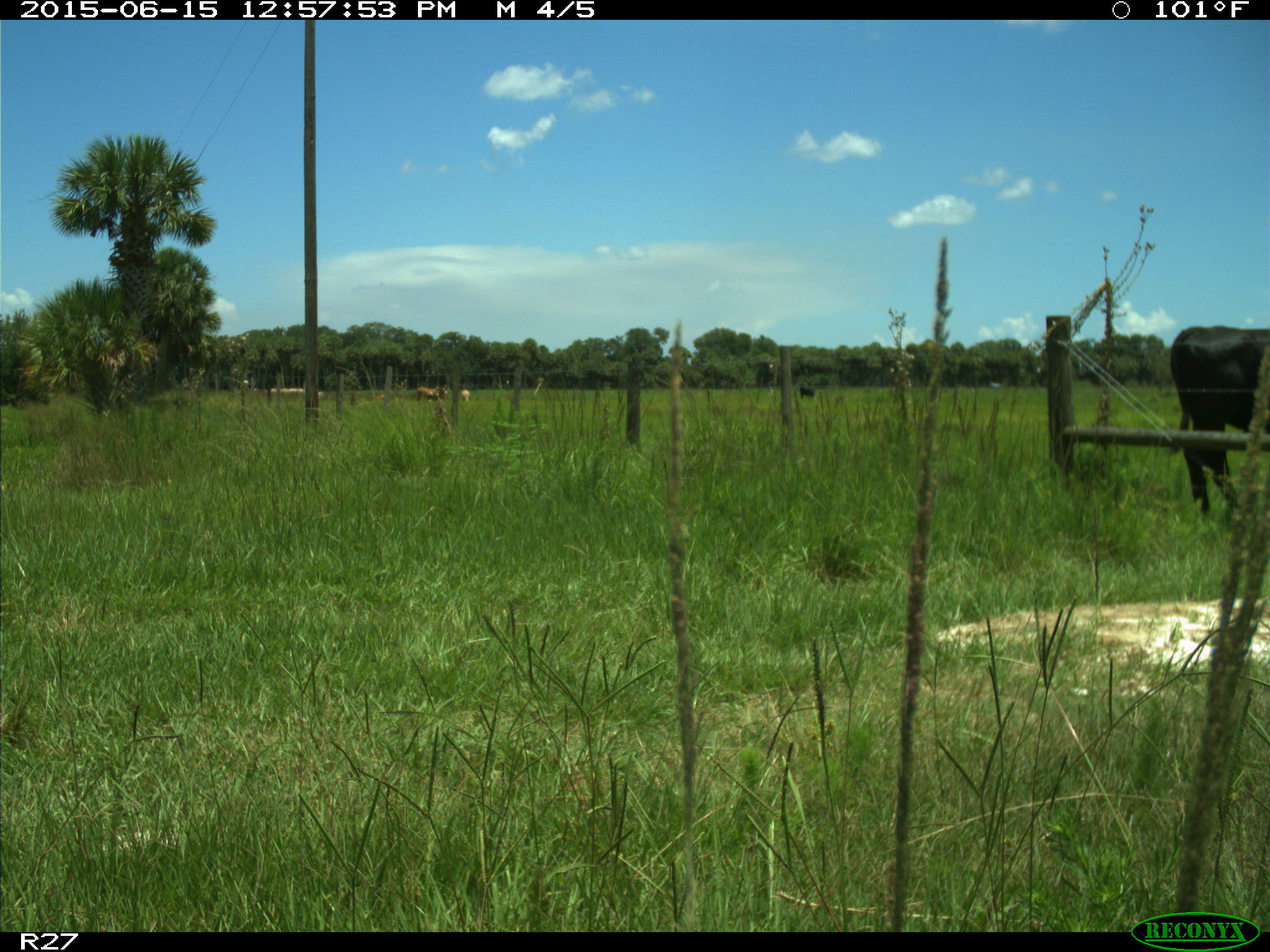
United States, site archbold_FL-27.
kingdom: Animalia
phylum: Chordata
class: Mammalia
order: Artiodactyla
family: Bovidae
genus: Bos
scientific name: Bos taurus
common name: domestic cow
Bos taurus (domestic cow).